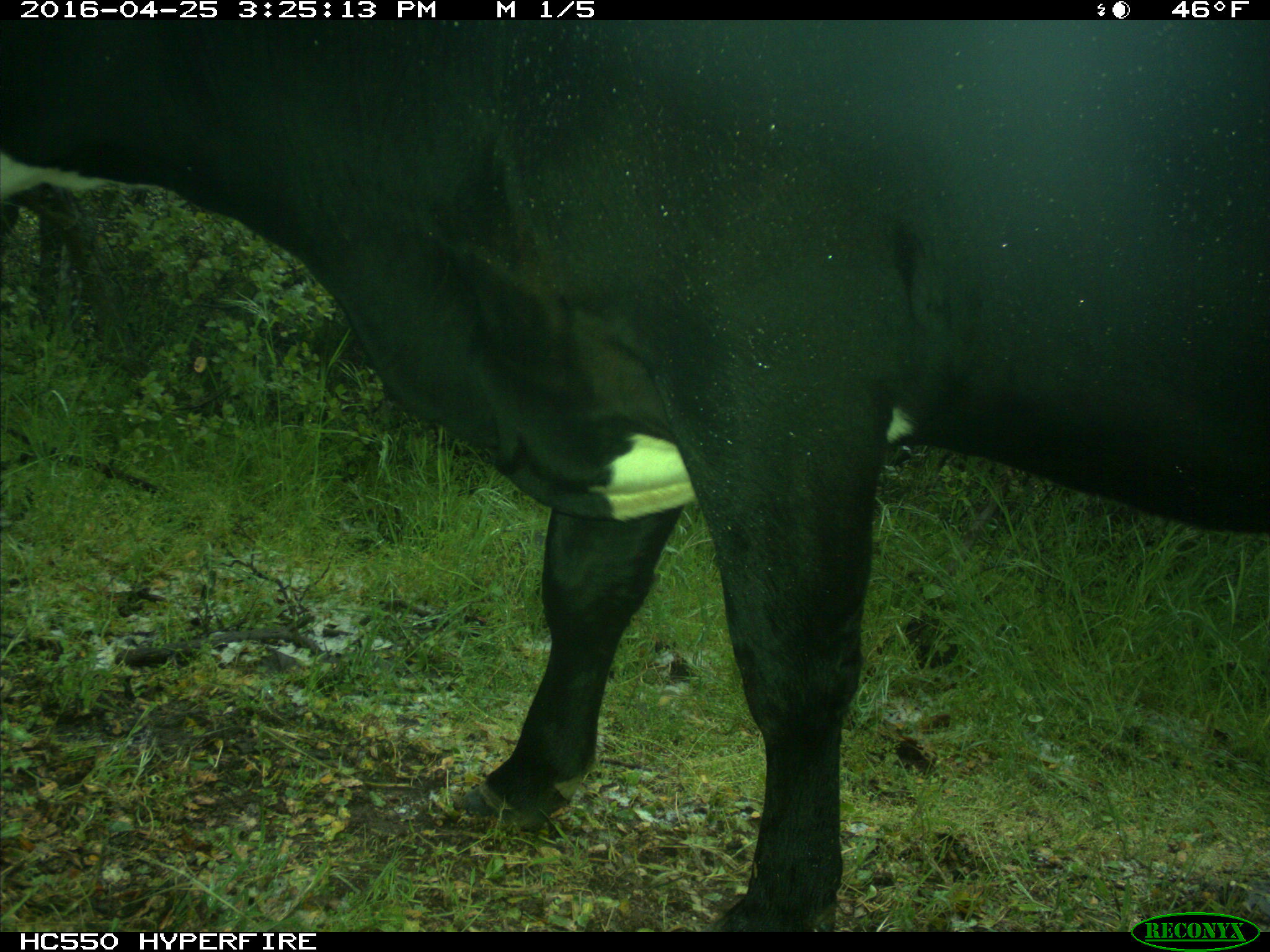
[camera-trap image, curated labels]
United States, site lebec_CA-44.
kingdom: Animalia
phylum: Chordata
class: Mammalia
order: Artiodactyla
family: Bovidae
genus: Bos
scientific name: Bos taurus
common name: domestic cow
Bos taurus (domestic cow).